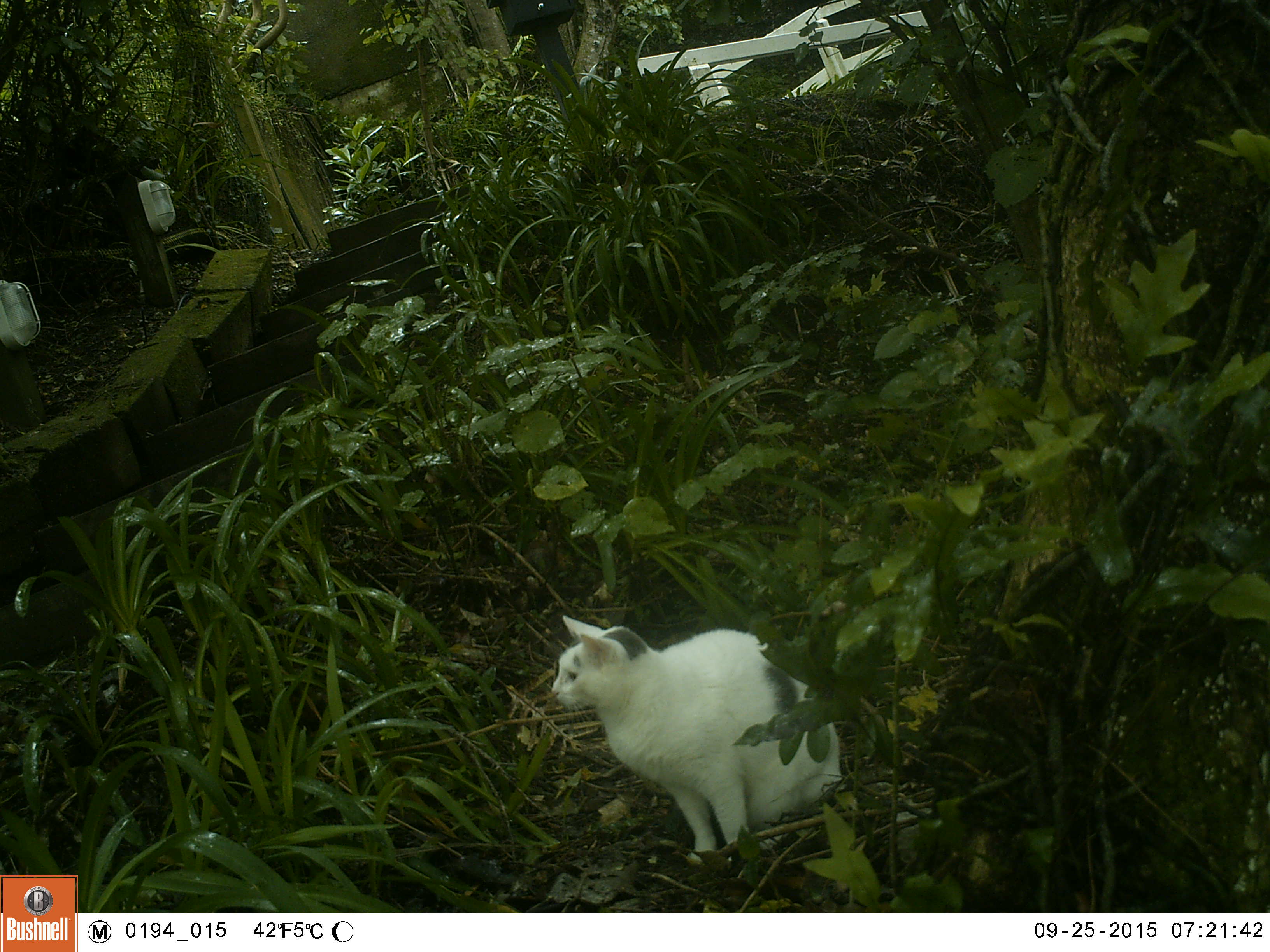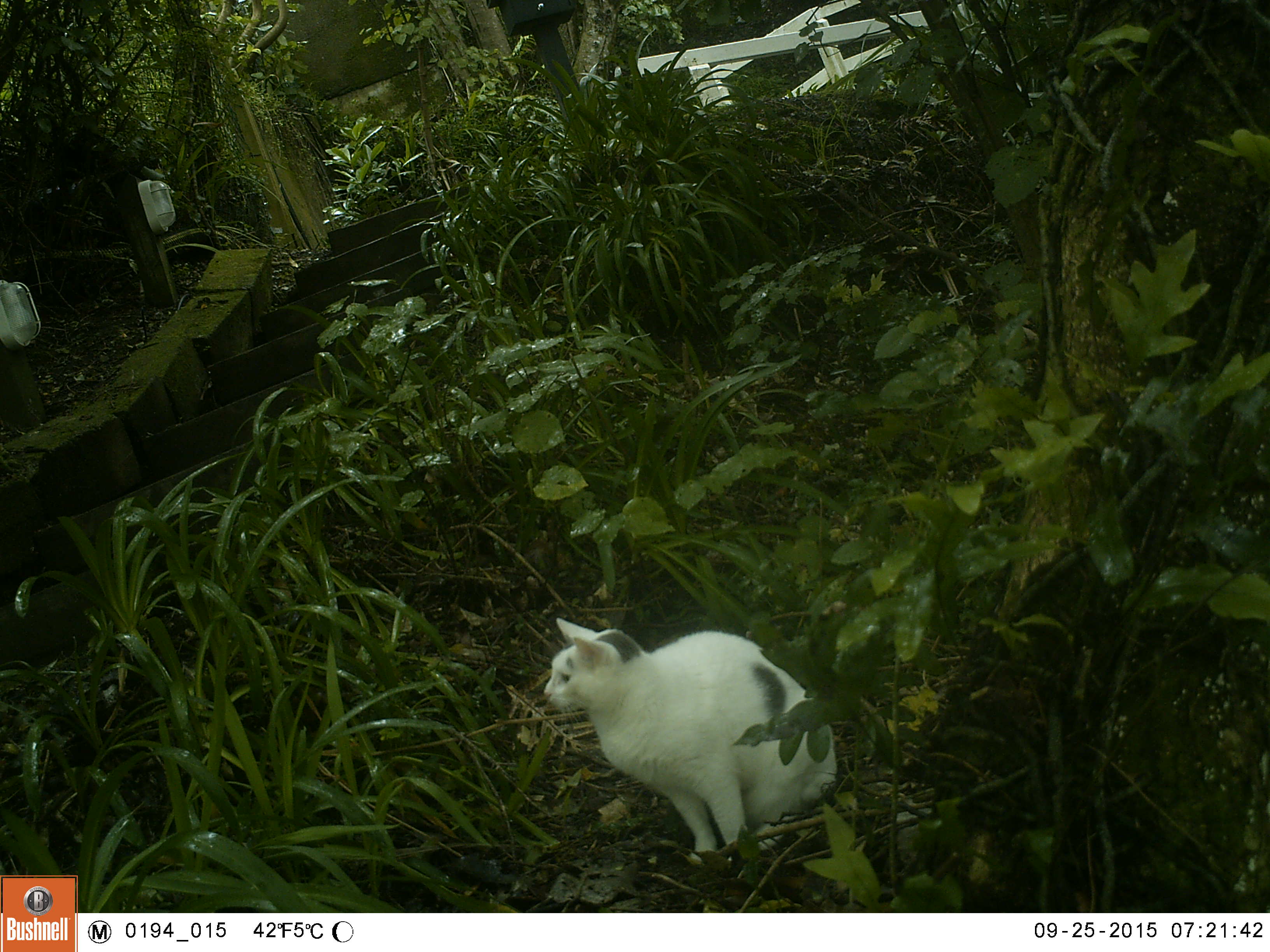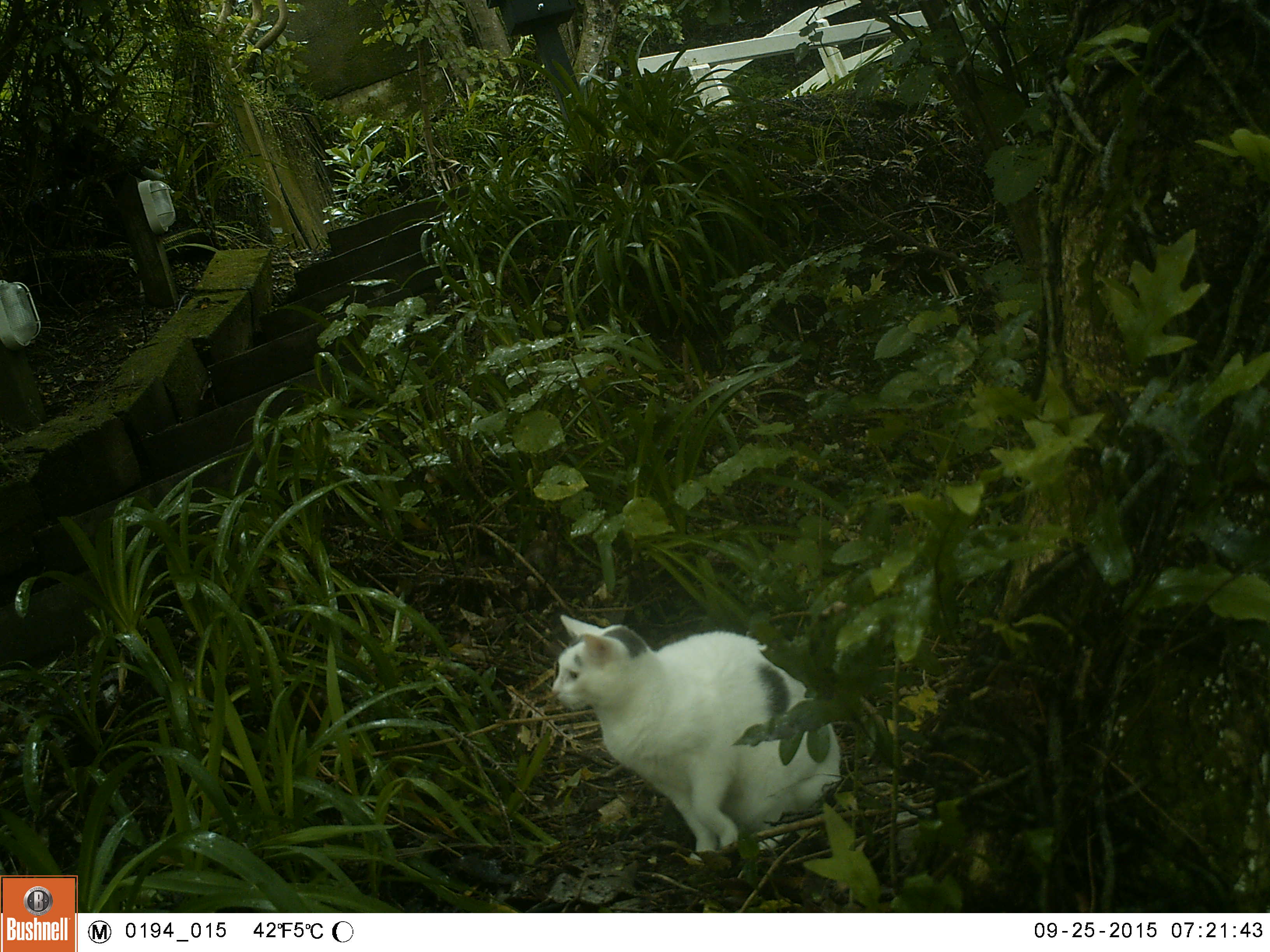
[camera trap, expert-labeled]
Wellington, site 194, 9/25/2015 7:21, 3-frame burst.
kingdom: Animalia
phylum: Chordata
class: Mammalia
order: Carnivora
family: Felidae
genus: Felis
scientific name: Felis catus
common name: cat